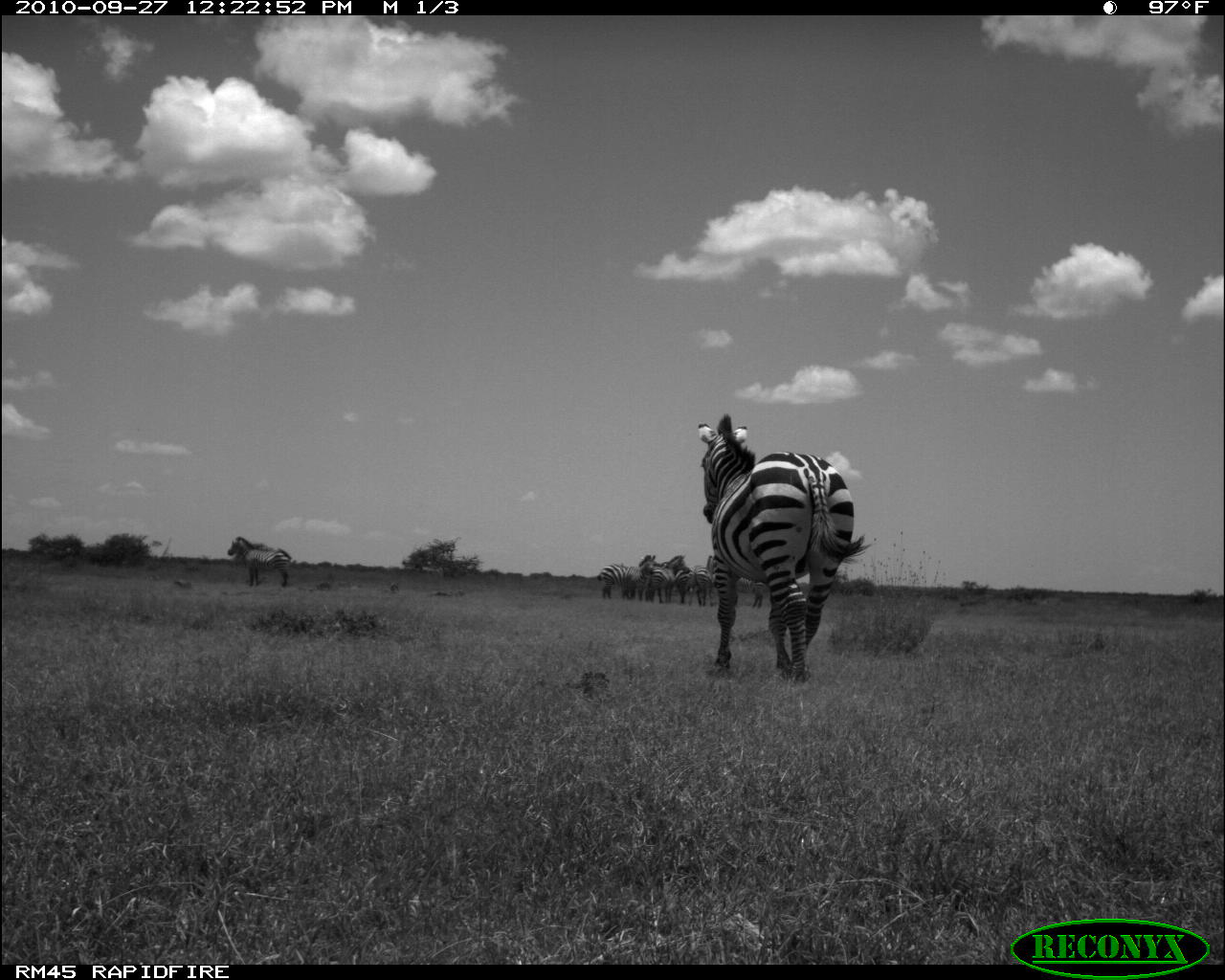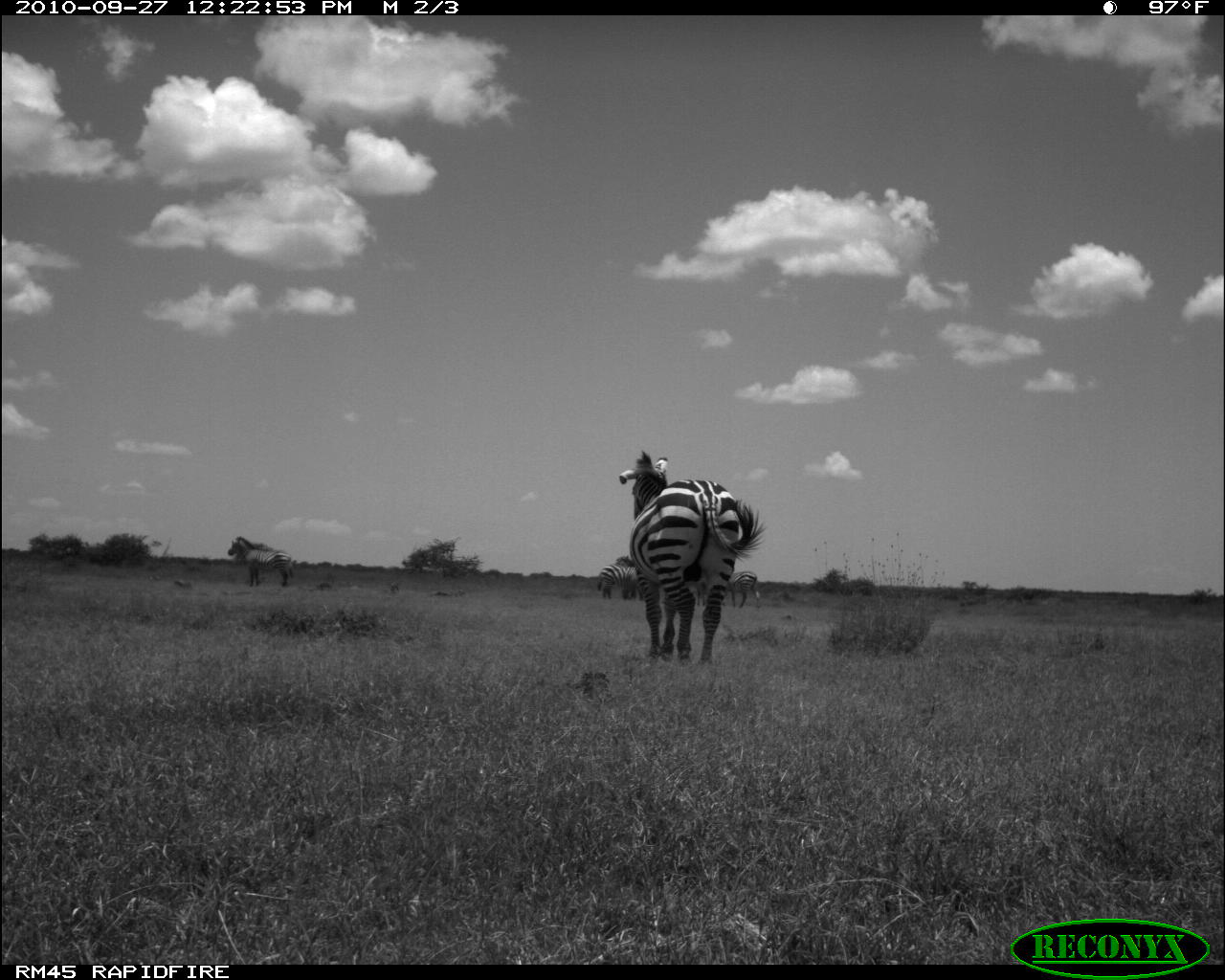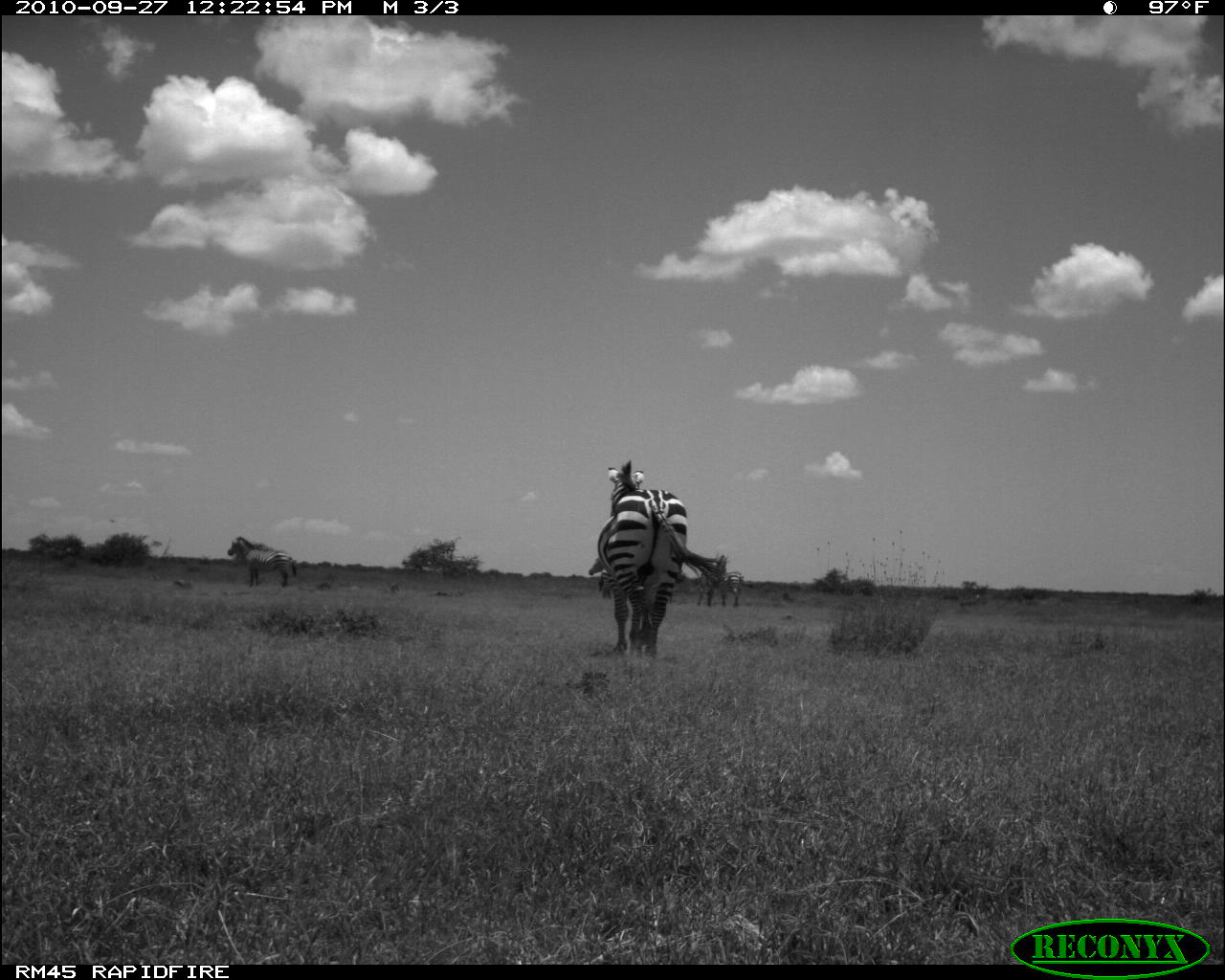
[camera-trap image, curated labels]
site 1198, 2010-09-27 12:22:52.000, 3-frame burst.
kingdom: Animalia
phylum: Chordata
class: Mammalia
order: Perissodactyla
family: Equidae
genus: Equus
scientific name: Equus quagga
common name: plains zebra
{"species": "Equus quagga (plains zebra)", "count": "7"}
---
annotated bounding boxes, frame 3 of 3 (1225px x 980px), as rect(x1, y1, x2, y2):
equus quagga: rect(597, 459, 724, 657); rect(227, 535, 298, 587); rect(696, 552, 728, 608); rect(696, 571, 744, 608); rect(598, 568, 616, 600); rect(587, 556, 606, 577)